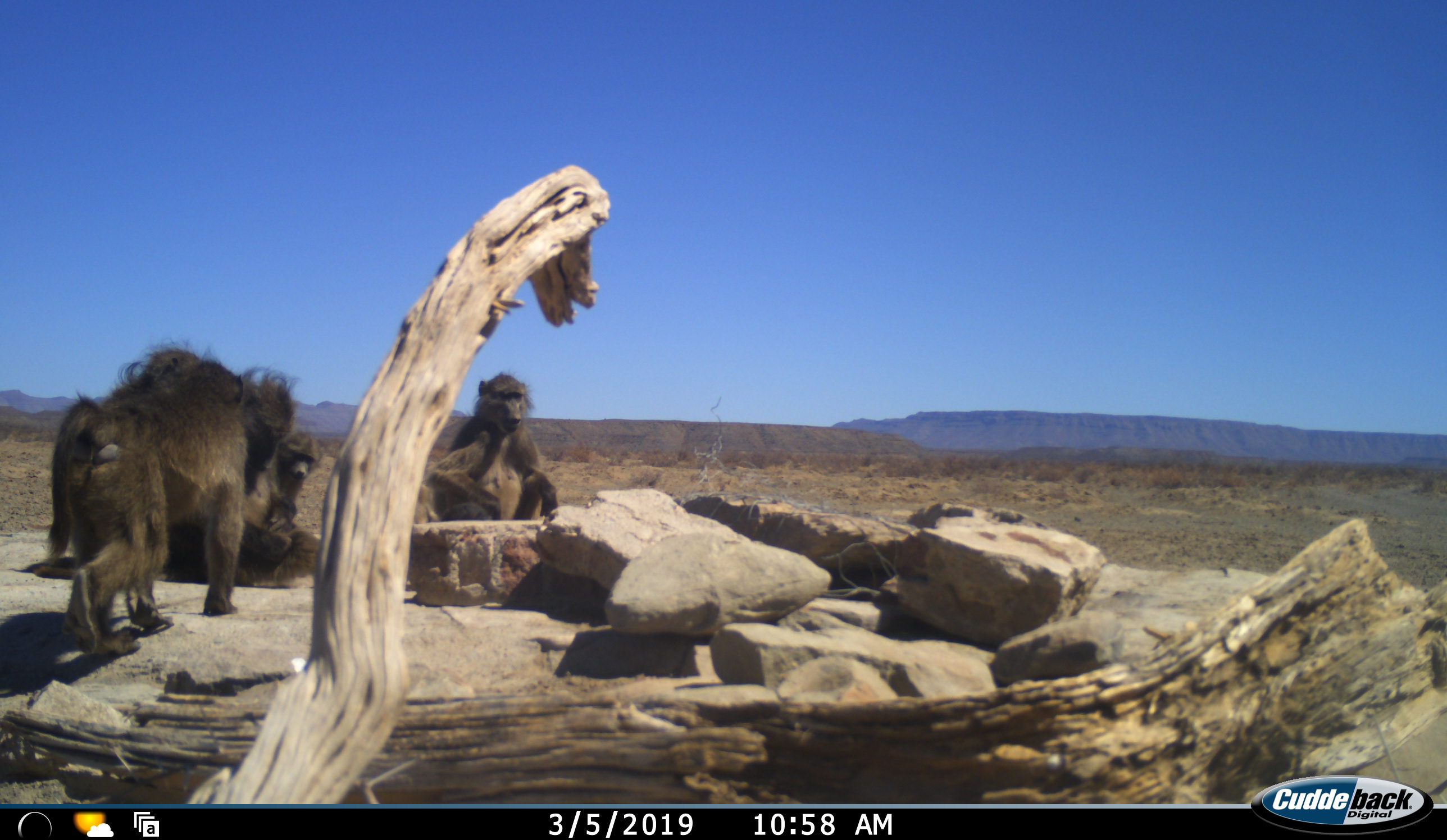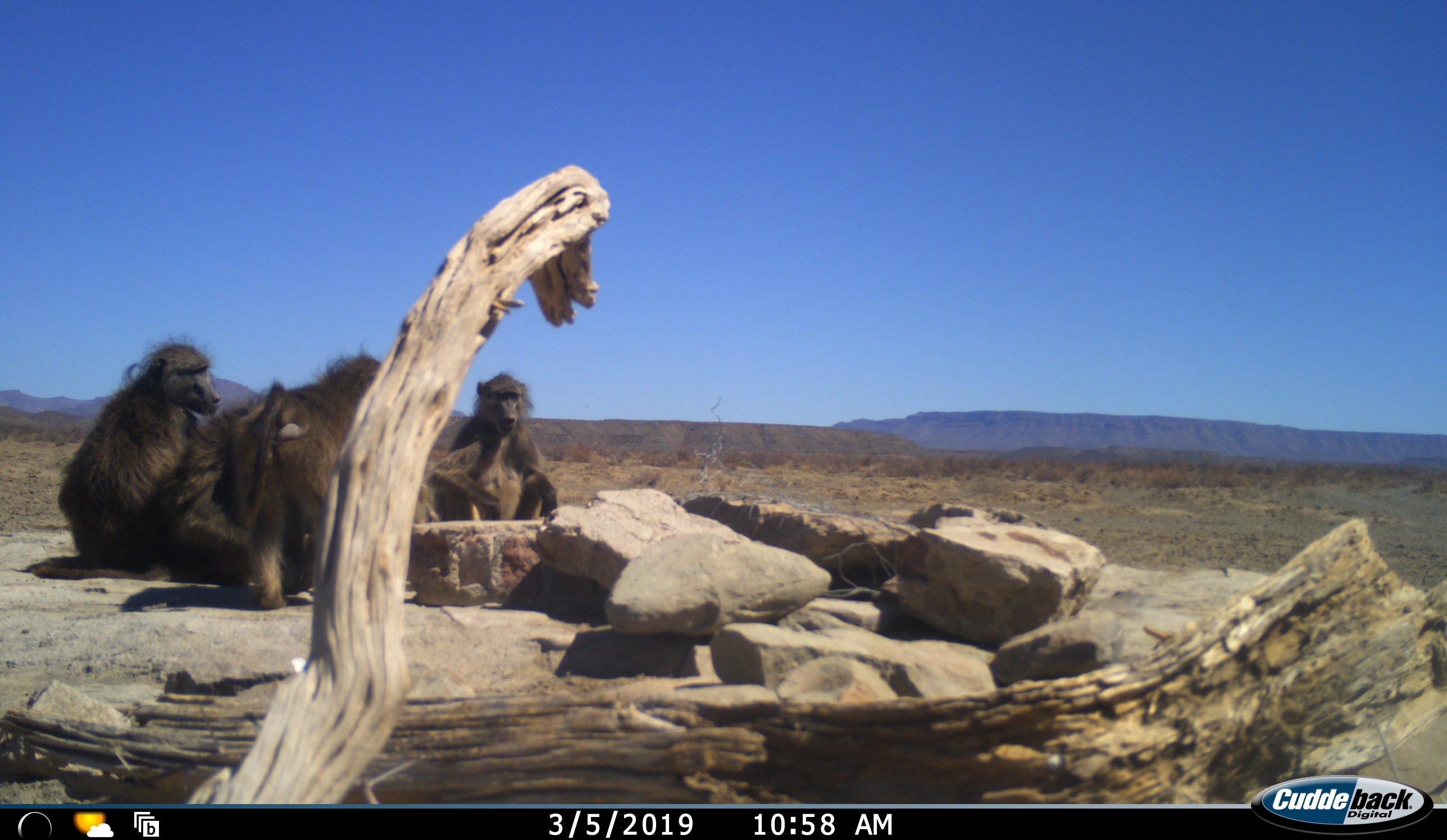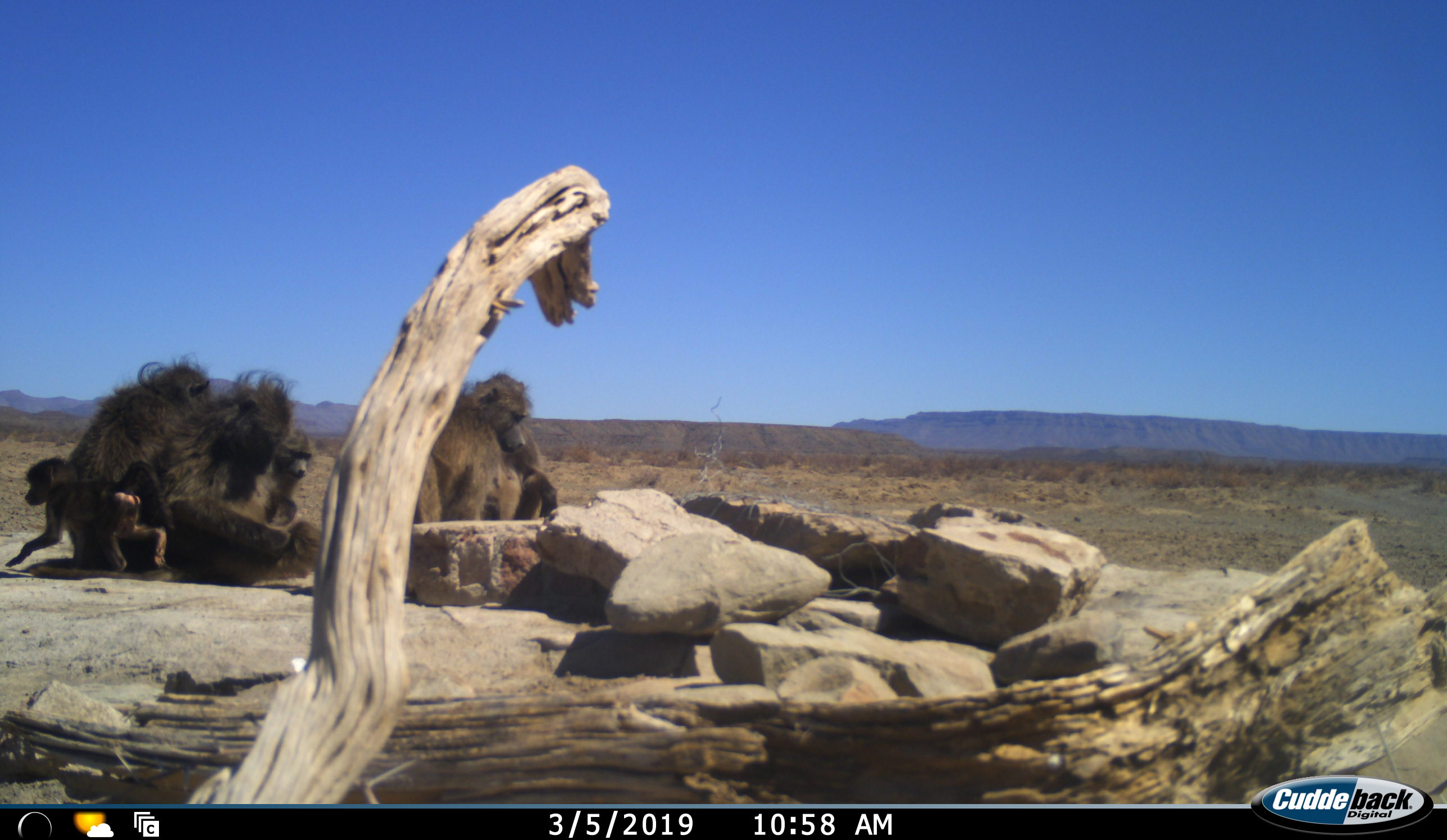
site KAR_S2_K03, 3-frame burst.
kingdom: Animalia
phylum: Chordata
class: Mammalia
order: Primates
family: Cercopithecidae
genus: Papio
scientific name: Papio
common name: baboon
Baboon (Papio), count 6. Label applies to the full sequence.